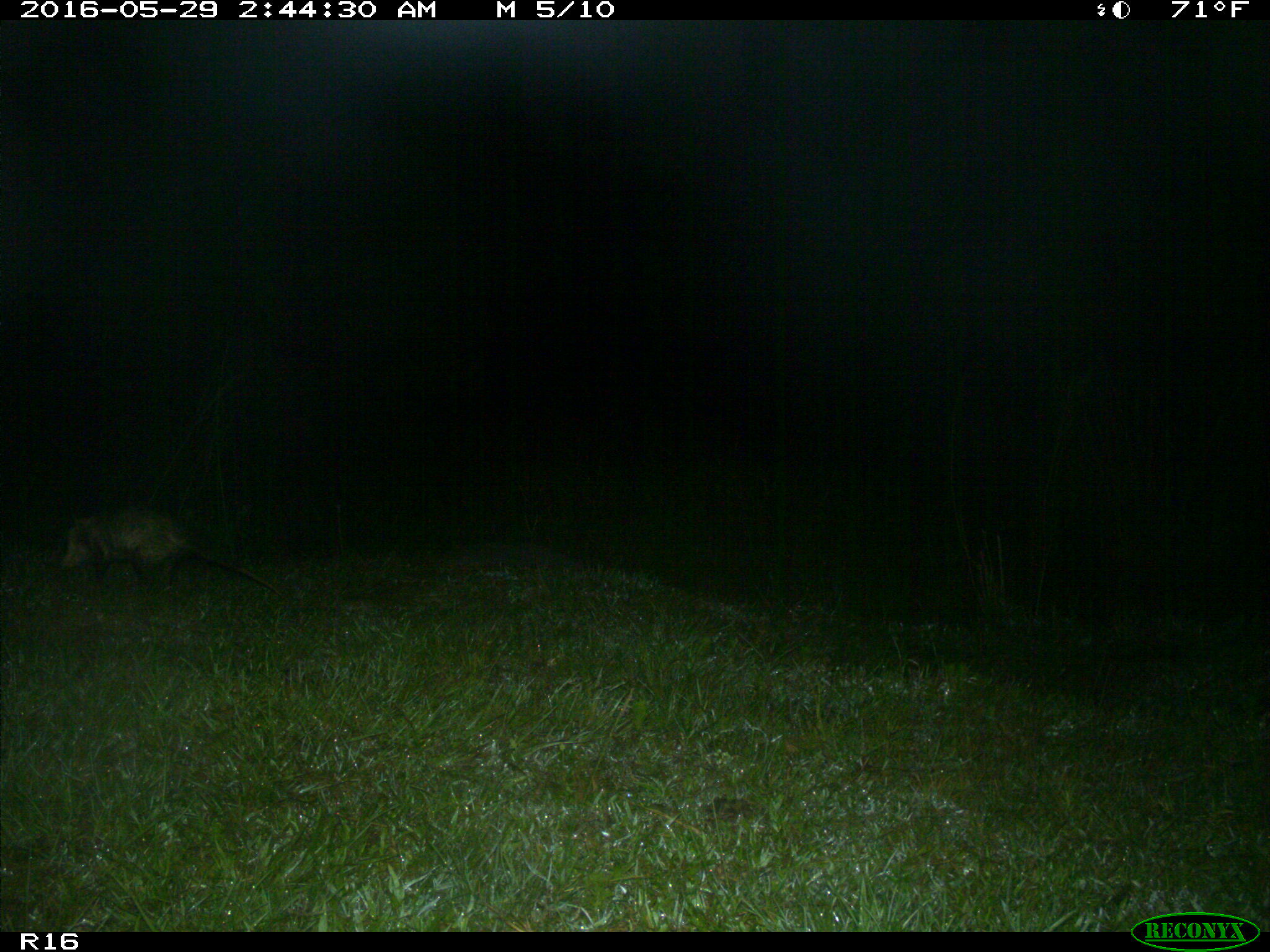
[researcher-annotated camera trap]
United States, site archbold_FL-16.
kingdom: Animalia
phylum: Chordata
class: Mammalia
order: Didelphimorphia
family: Didelphidae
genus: Didelphis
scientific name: Didelphis virginiana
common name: virginia opossum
Didelphis virginiana (virginia opossum).